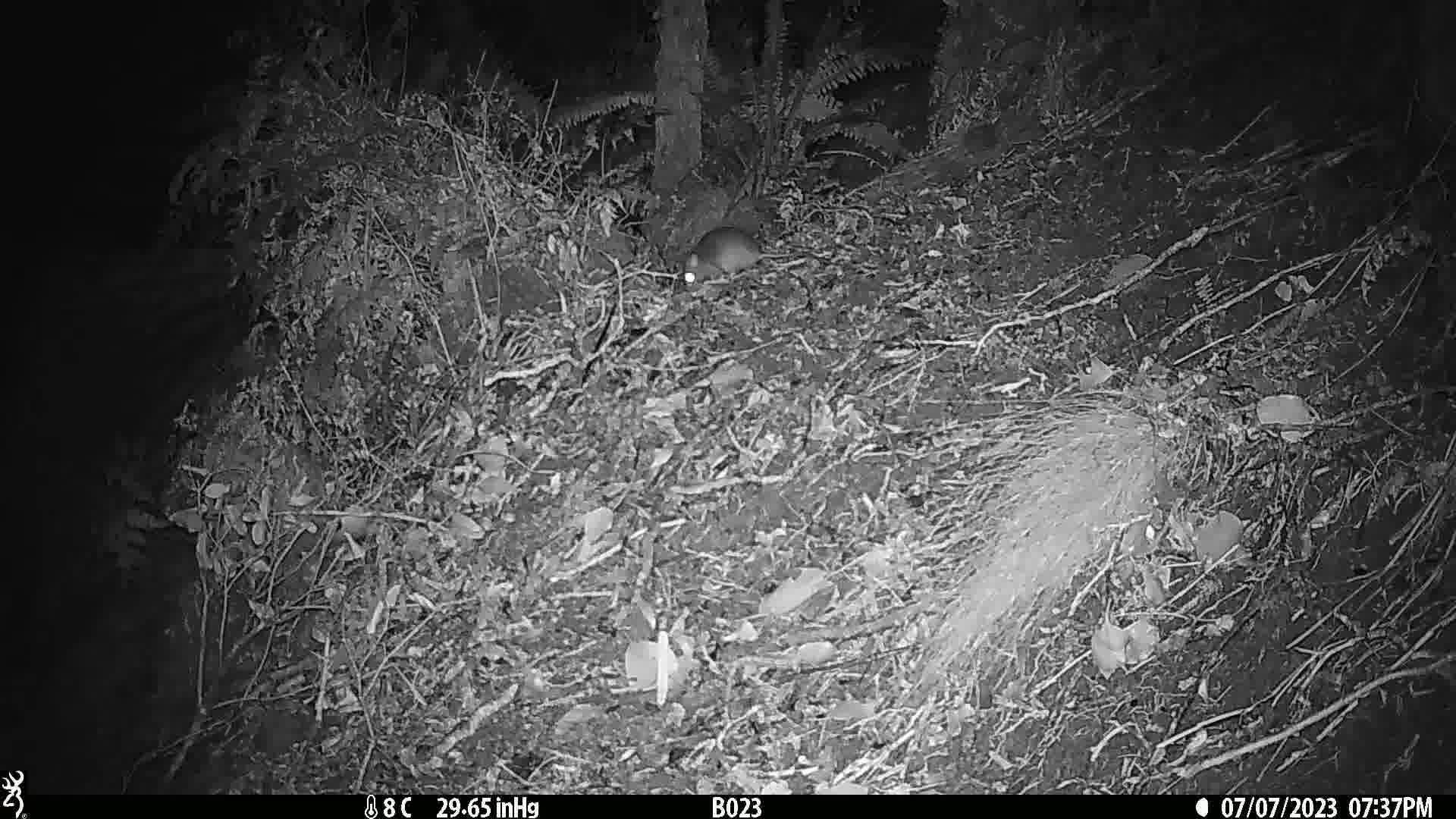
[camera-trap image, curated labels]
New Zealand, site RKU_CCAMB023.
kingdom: Animalia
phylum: Chordata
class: Mammalia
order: Rodentia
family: Muridae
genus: Rattus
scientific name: Rattus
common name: rat